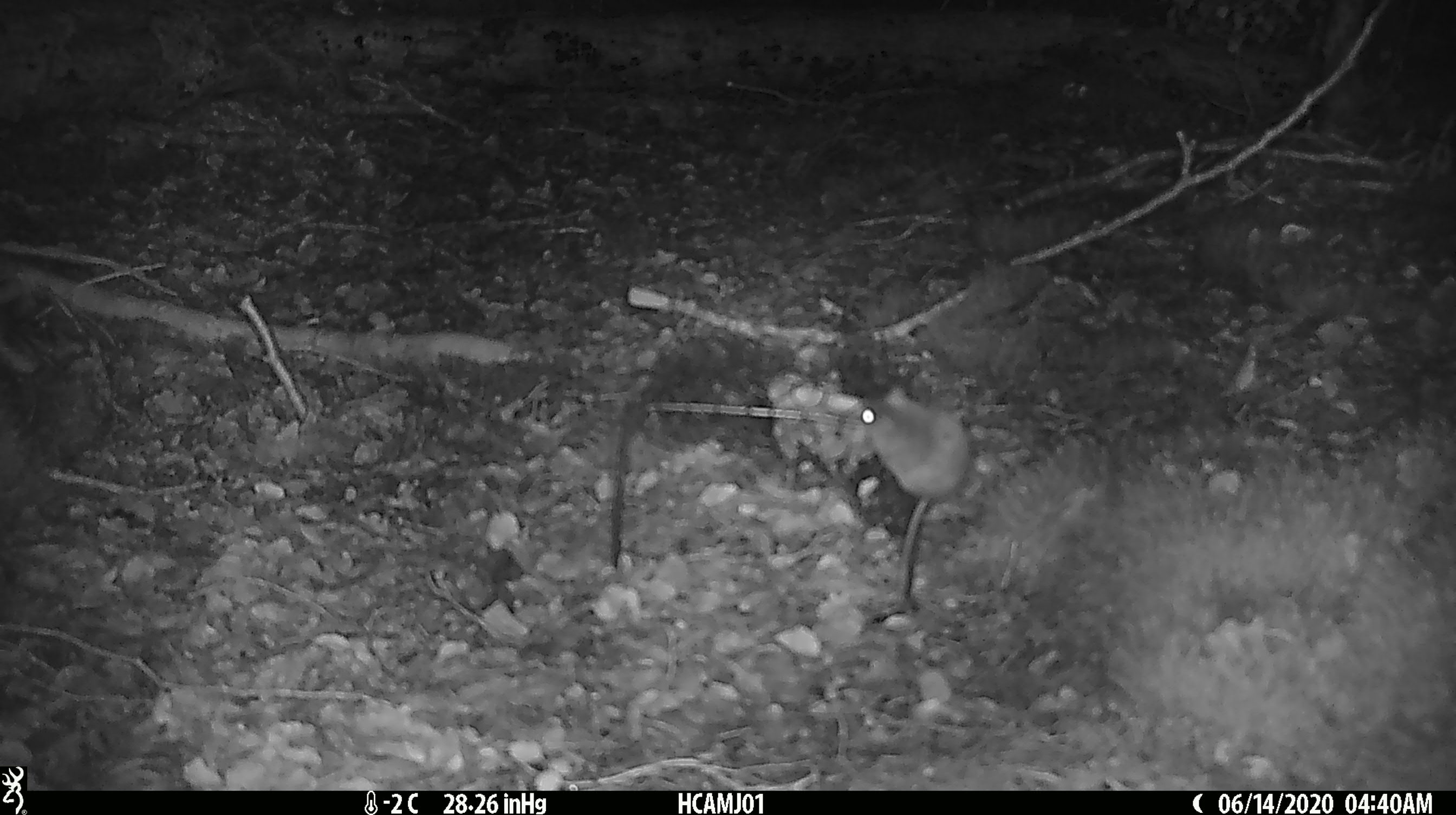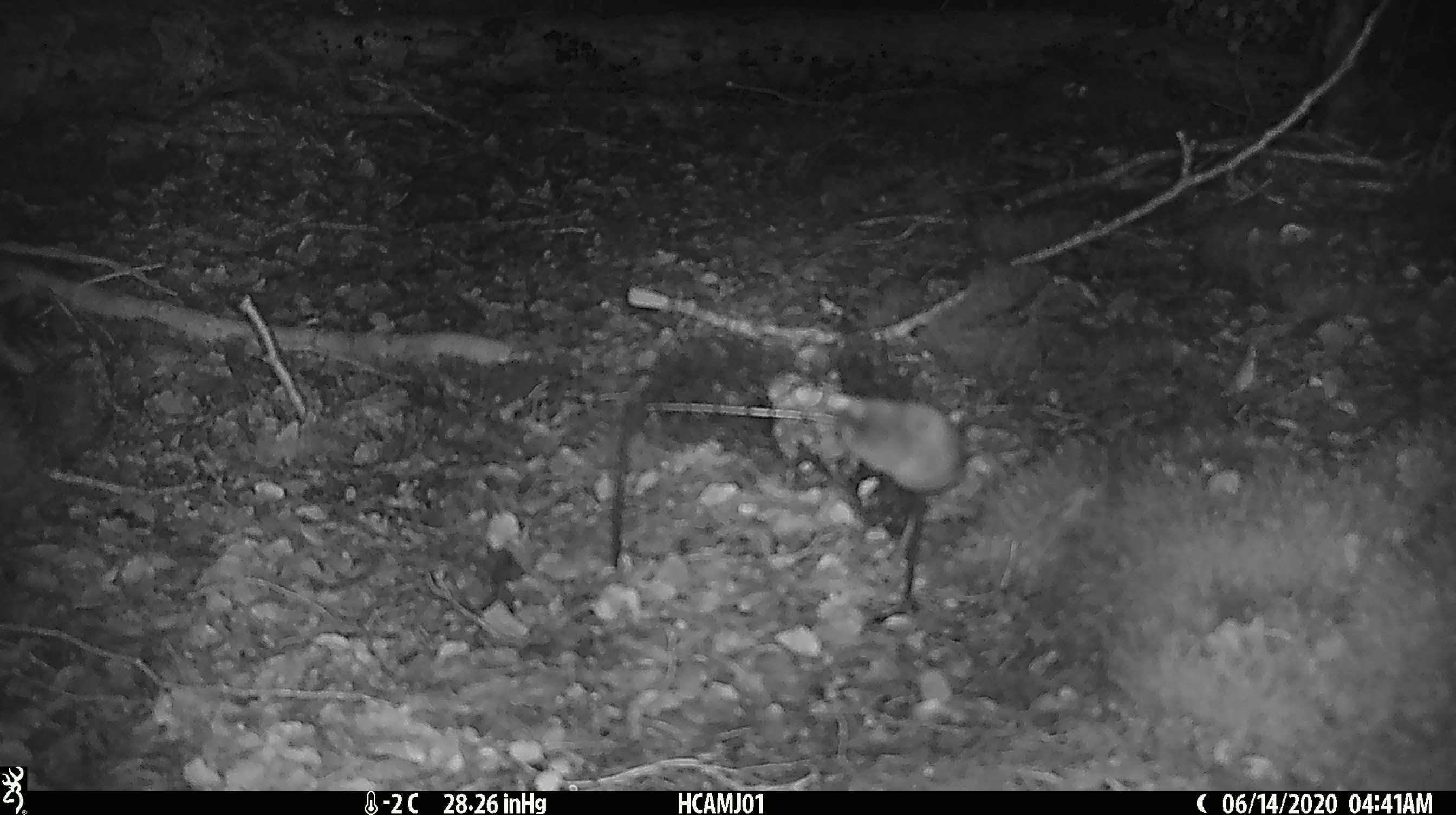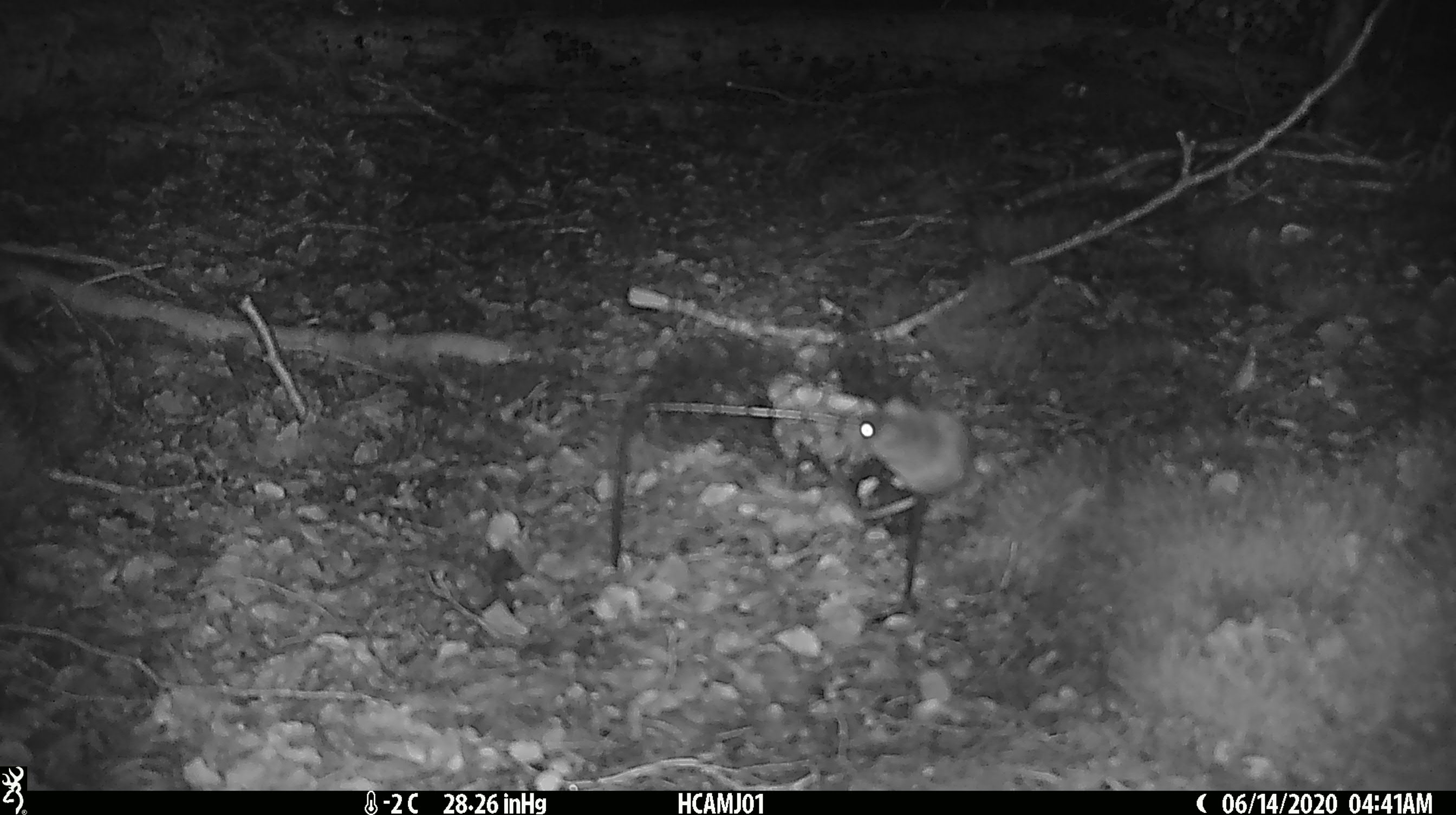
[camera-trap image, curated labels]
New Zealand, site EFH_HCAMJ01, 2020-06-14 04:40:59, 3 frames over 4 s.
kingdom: Animalia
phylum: Chordata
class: Mammalia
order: Rodentia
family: Muridae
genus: Mus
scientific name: Mus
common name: mouse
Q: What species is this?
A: Mouse (Mus).